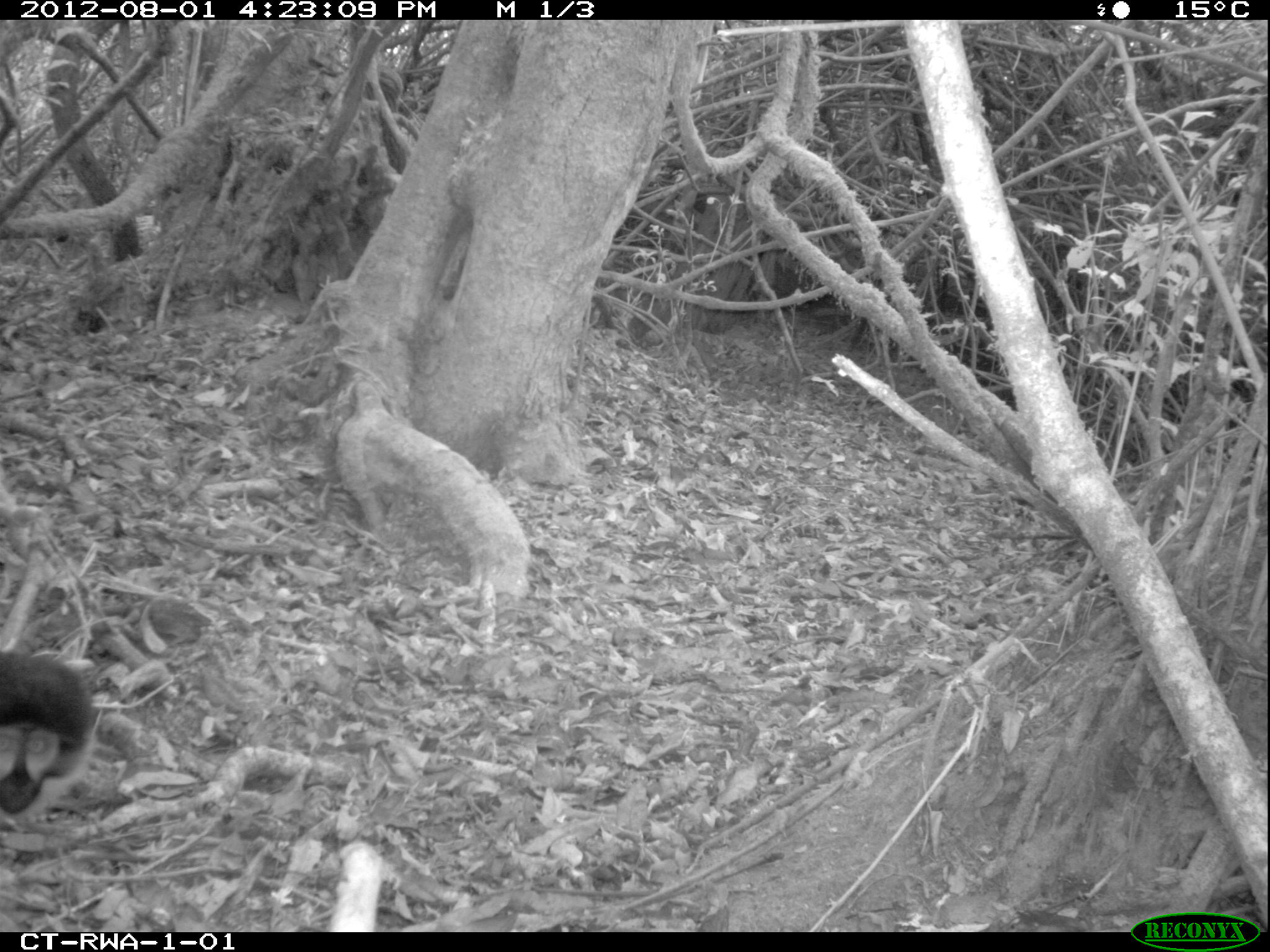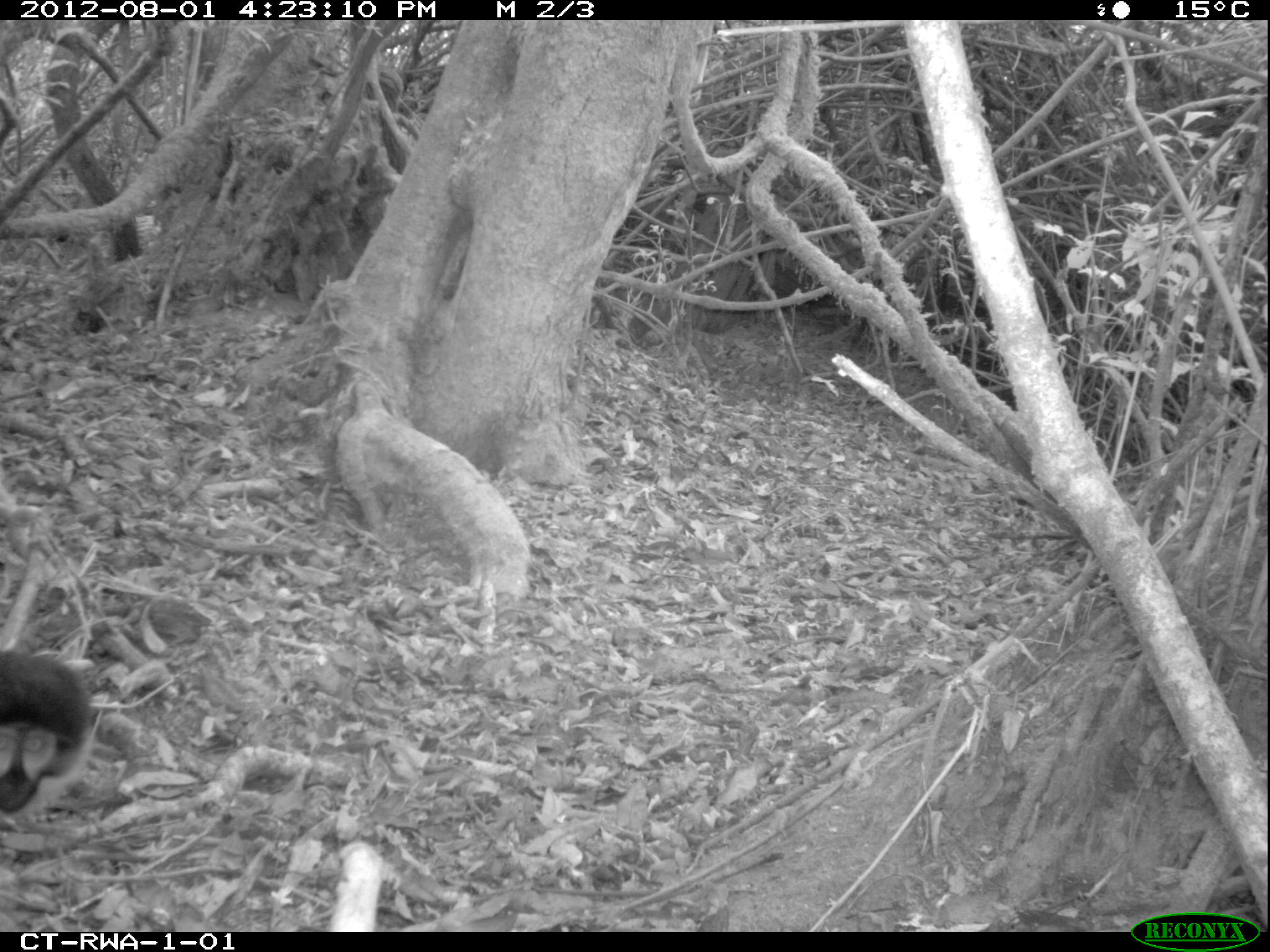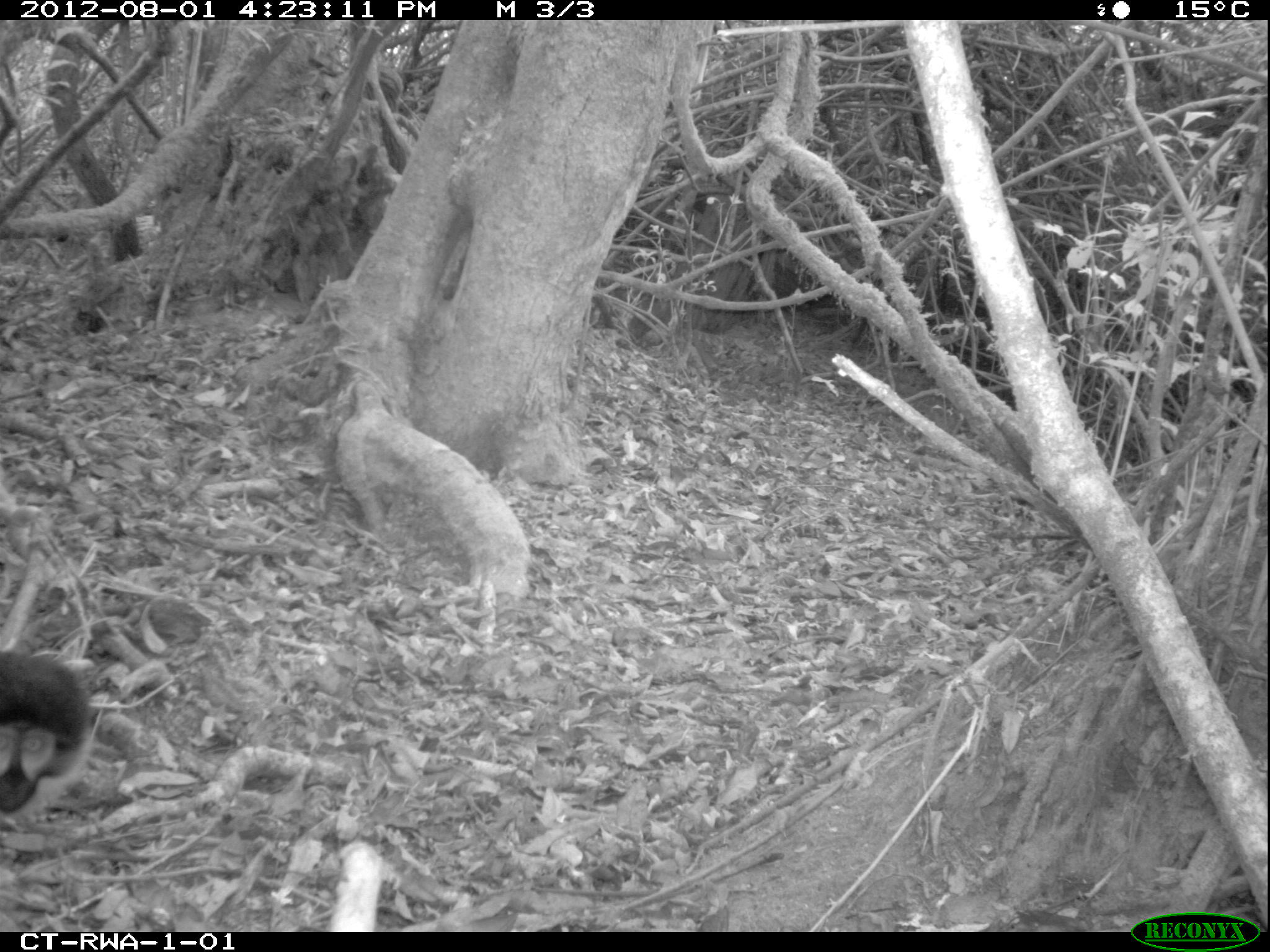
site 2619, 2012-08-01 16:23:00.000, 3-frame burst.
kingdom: Animalia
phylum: Chordata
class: Mammalia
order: Primates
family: Cercopithecidae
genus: Allochrocebus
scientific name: Allochrocebus lhoesti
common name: l'hoest's monkey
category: cercopithecus lhoesti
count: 3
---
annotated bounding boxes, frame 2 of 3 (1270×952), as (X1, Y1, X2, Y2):
cercopithecus lhoesti: (0, 651, 93, 819)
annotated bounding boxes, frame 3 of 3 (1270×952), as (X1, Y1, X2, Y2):
cercopithecus lhoesti: (3, 648, 95, 820)